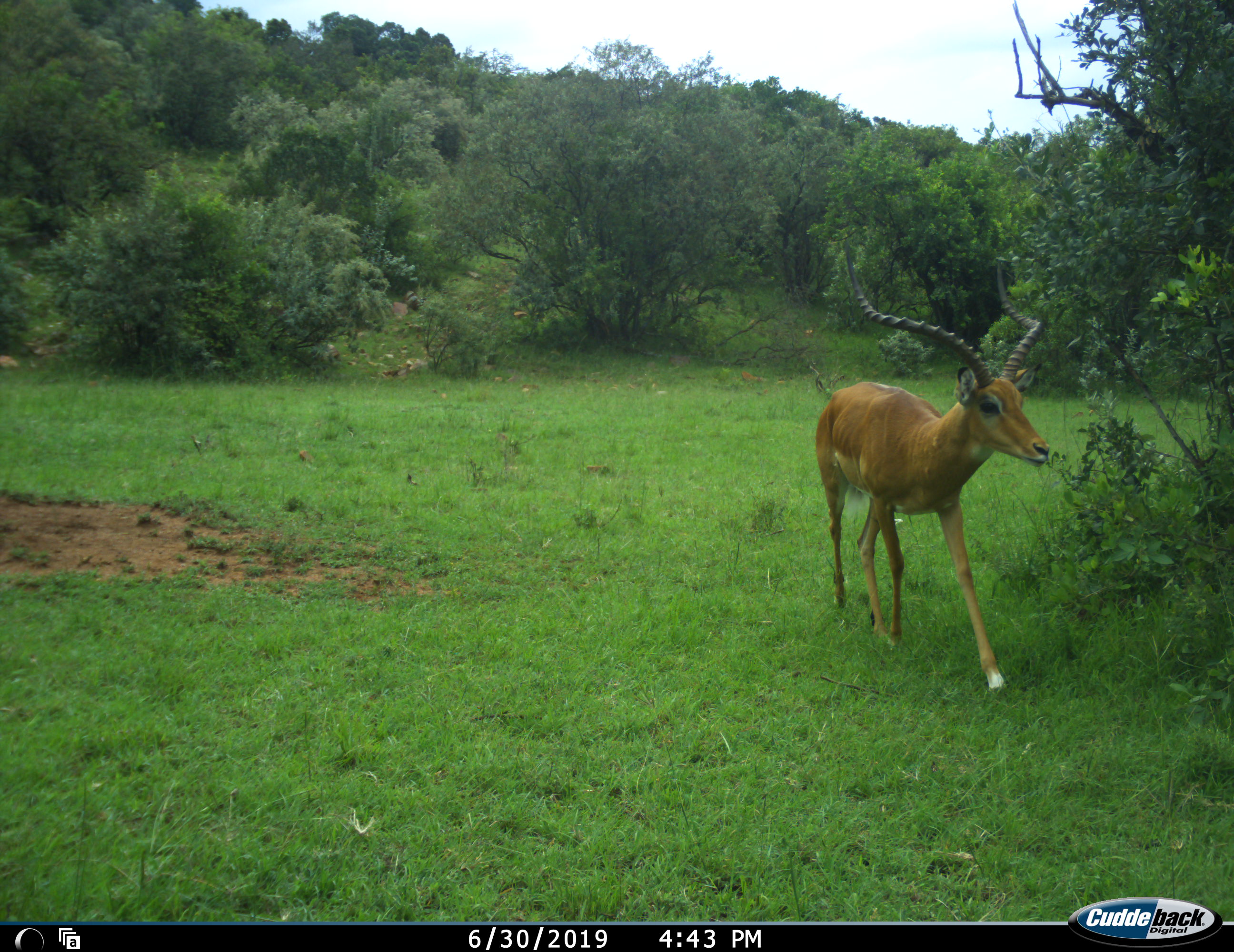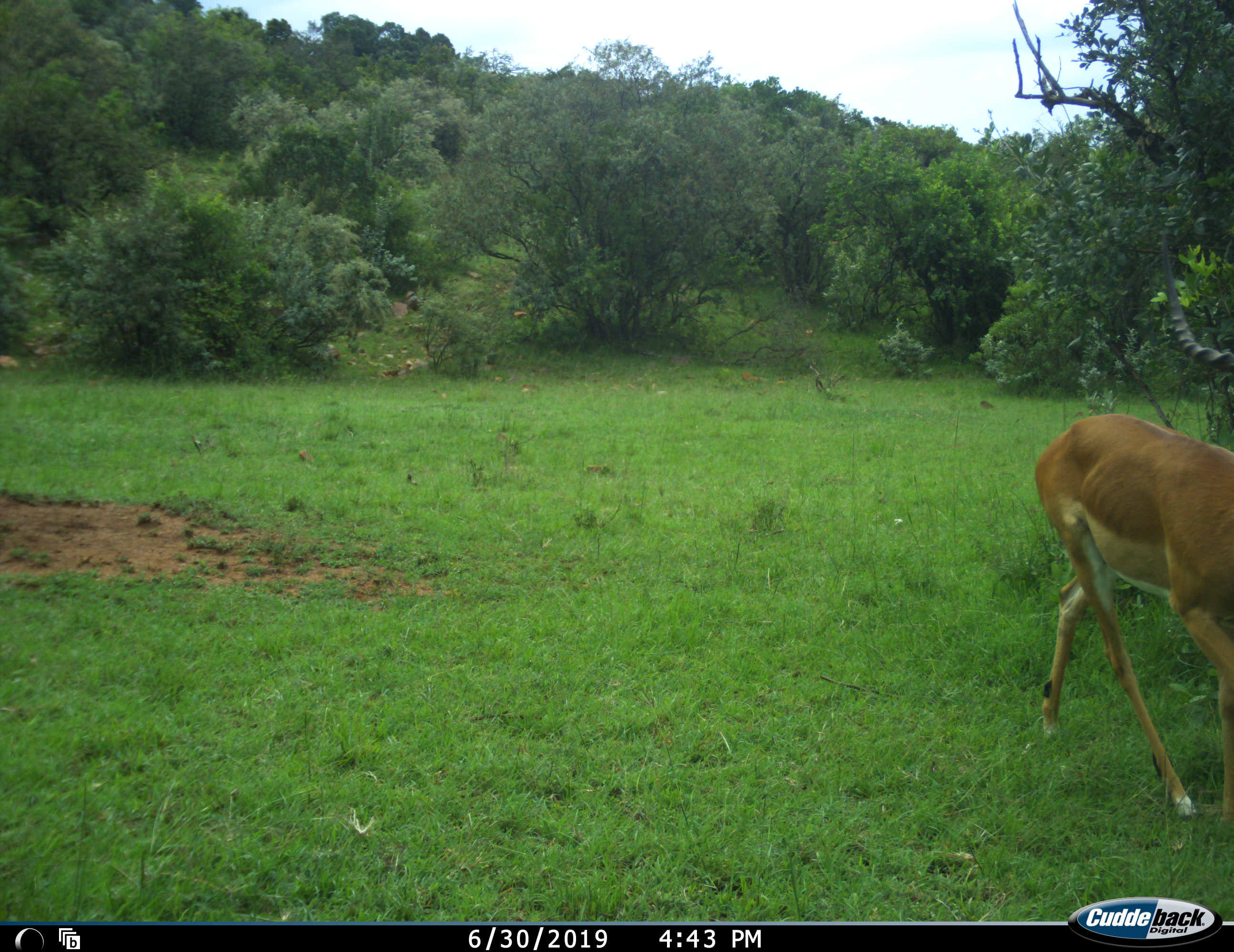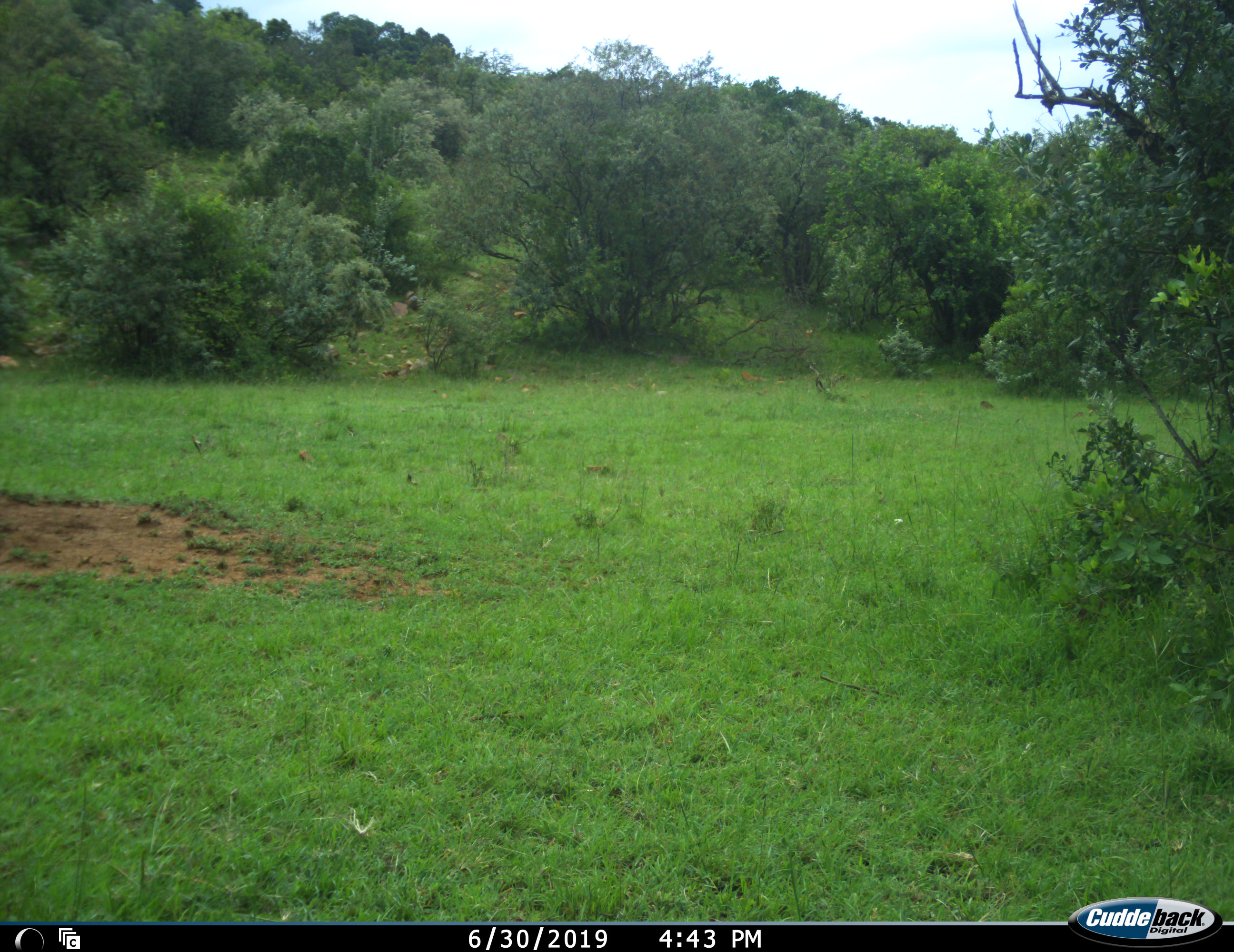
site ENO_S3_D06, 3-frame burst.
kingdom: Animalia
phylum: Chordata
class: Mammalia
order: Artiodactyla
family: Bovidae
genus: Aepyceros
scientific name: Aepyceros melampus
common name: impala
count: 1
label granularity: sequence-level